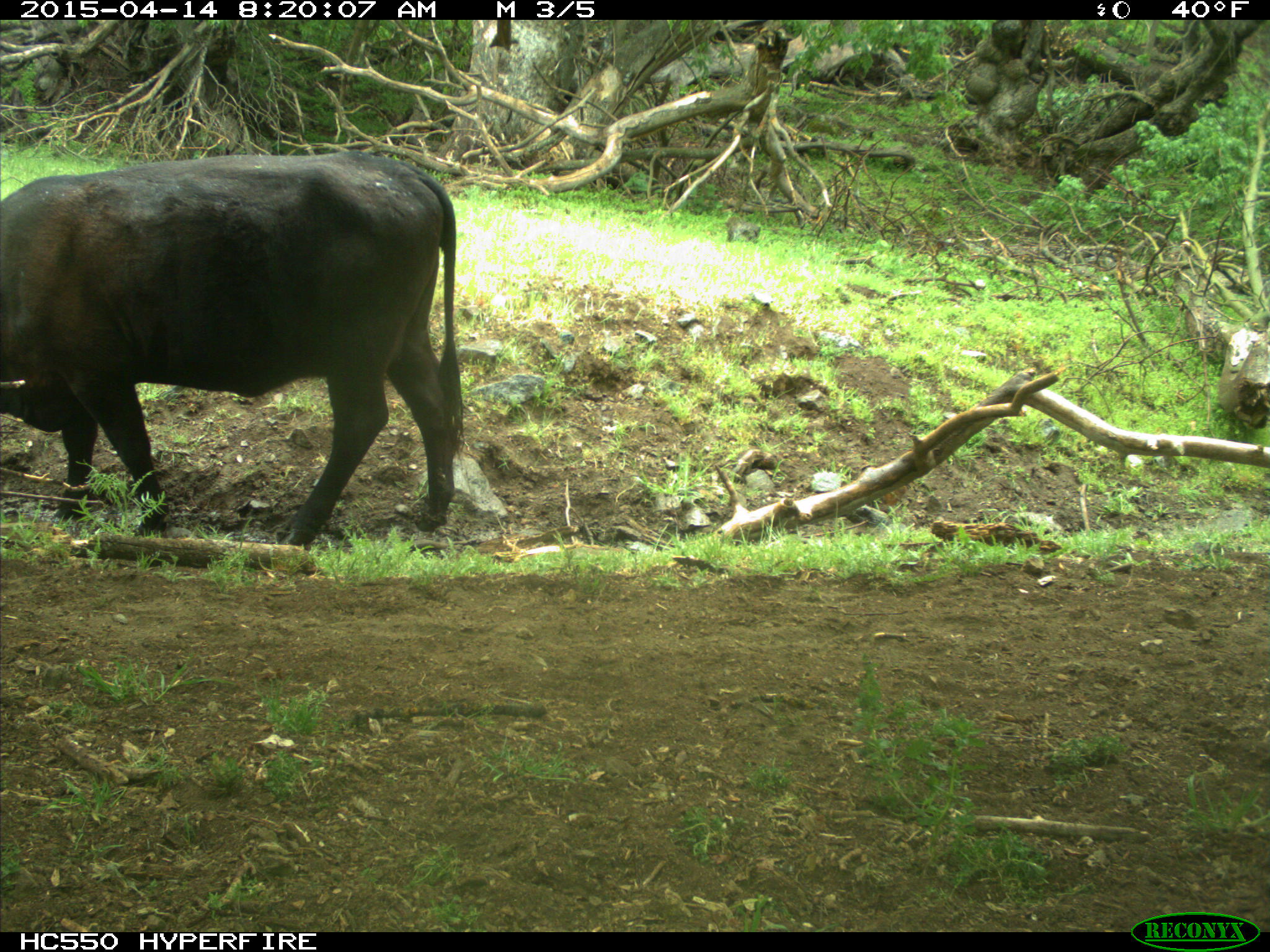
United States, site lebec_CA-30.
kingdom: Animalia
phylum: Chordata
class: Mammalia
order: Artiodactyla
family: Bovidae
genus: Bos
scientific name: Bos taurus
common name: domestic cow